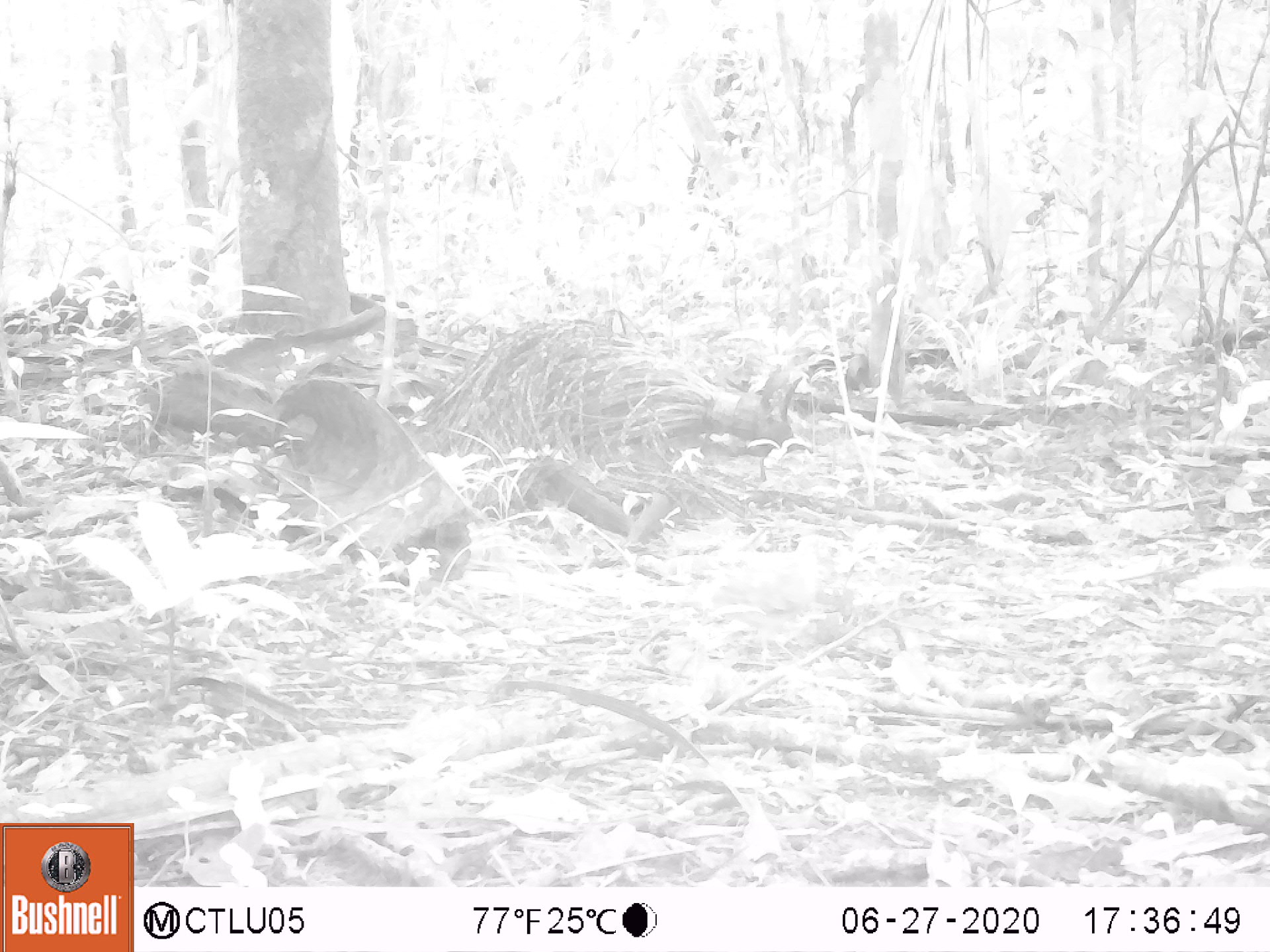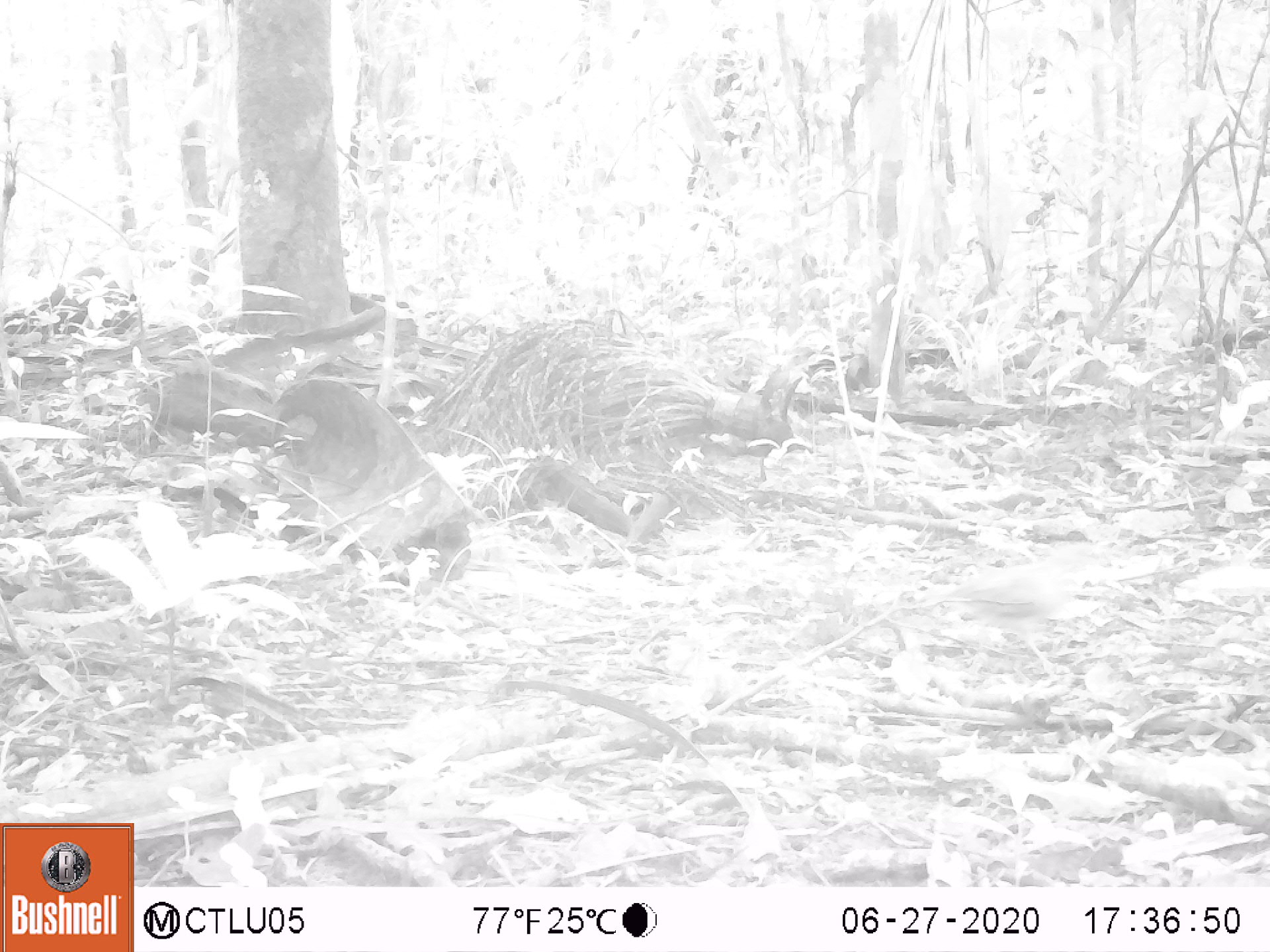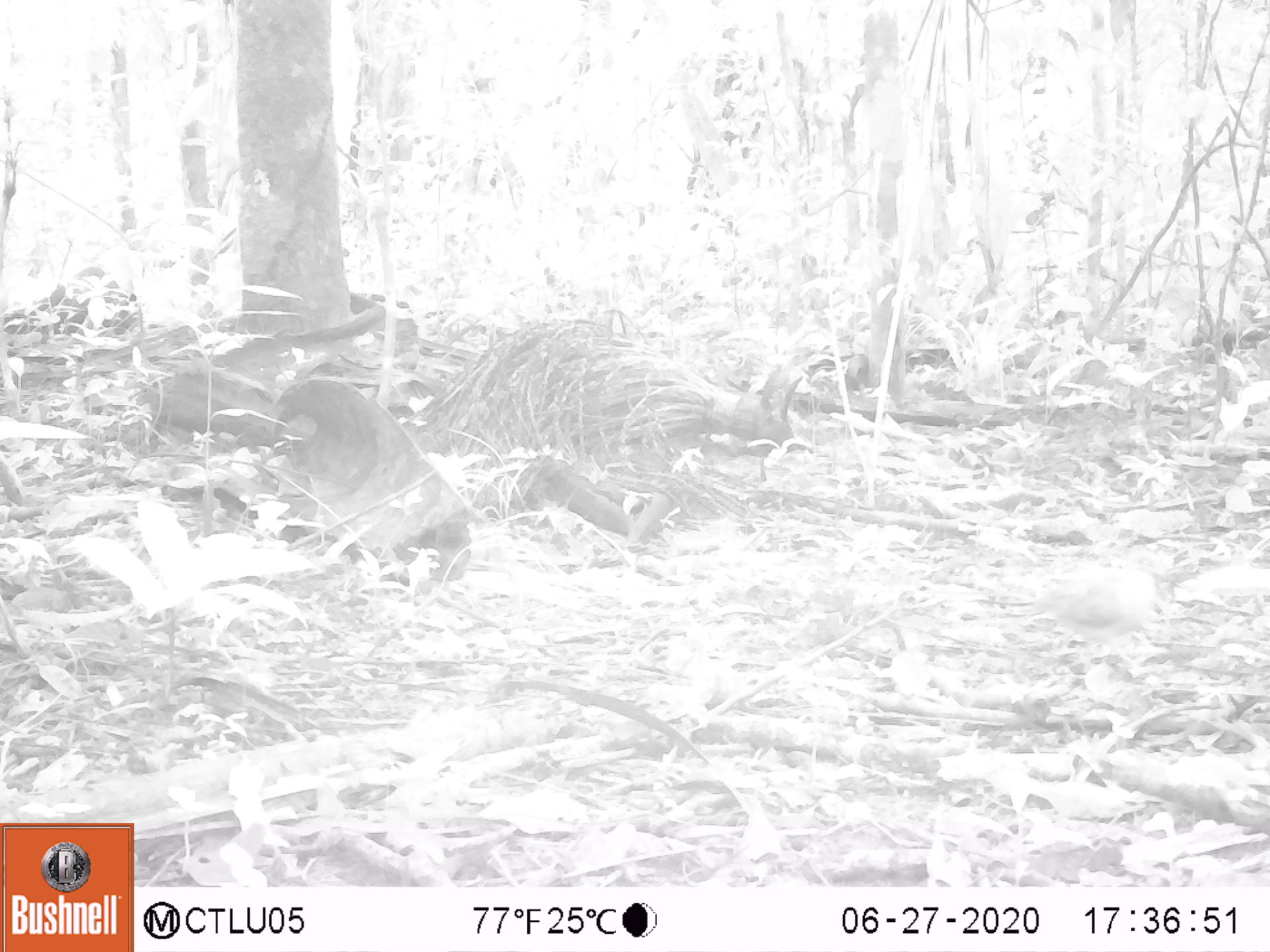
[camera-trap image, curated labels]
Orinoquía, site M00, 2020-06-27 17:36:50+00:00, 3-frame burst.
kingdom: Animalia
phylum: Chordata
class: Aves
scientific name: Aves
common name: bird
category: unknown bird